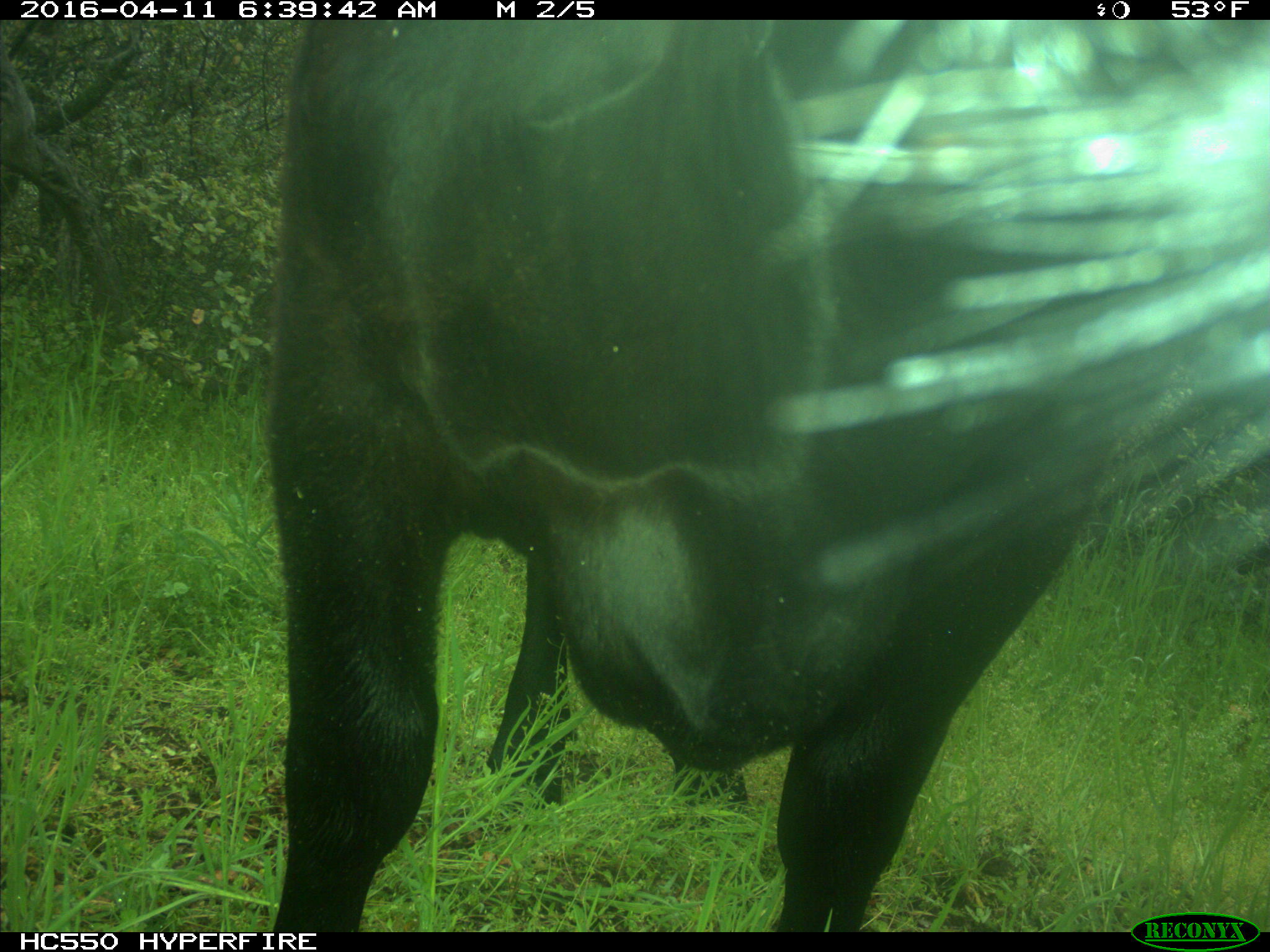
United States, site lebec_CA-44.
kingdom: Animalia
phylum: Chordata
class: Mammalia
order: Artiodactyla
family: Bovidae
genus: Bos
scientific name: Bos taurus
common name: domestic cow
Bos taurus (domestic cow).